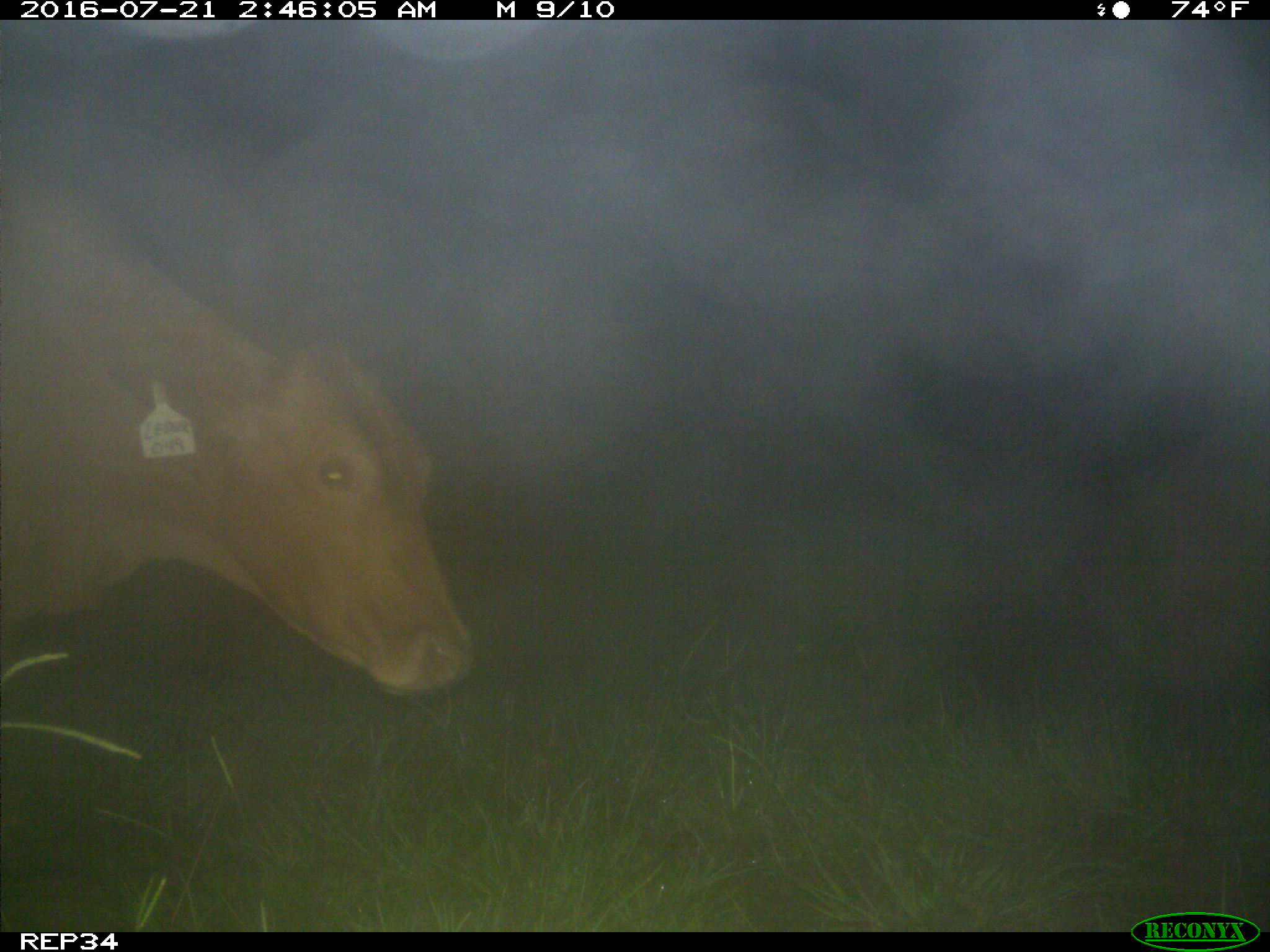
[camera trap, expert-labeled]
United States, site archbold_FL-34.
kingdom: Animalia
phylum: Chordata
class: Mammalia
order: Artiodactyla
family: Bovidae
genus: Bos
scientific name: Bos taurus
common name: domestic cow